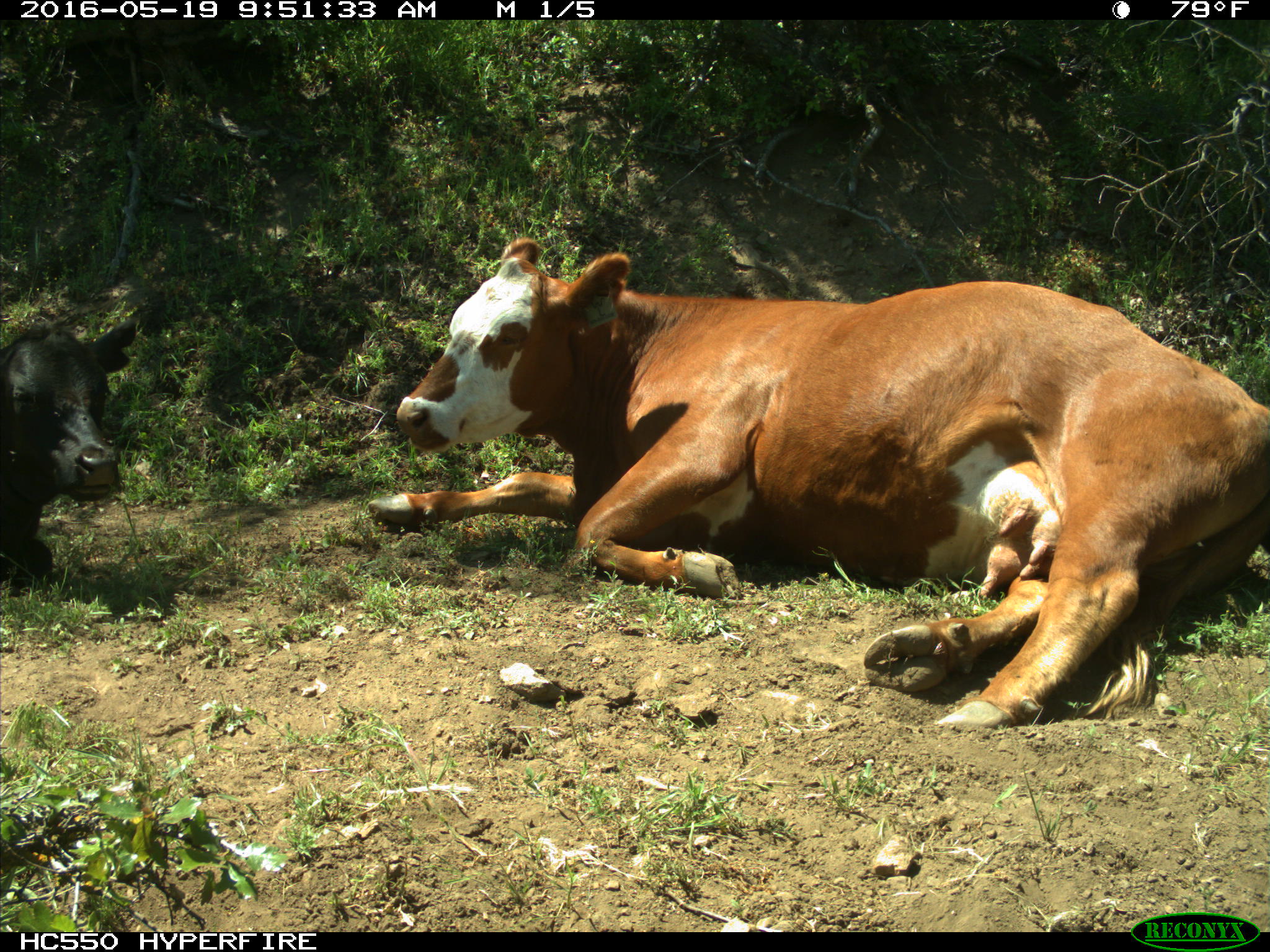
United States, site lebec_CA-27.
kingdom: Animalia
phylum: Chordata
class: Mammalia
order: Artiodactyla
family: Bovidae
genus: Bos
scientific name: Bos taurus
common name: domestic cow